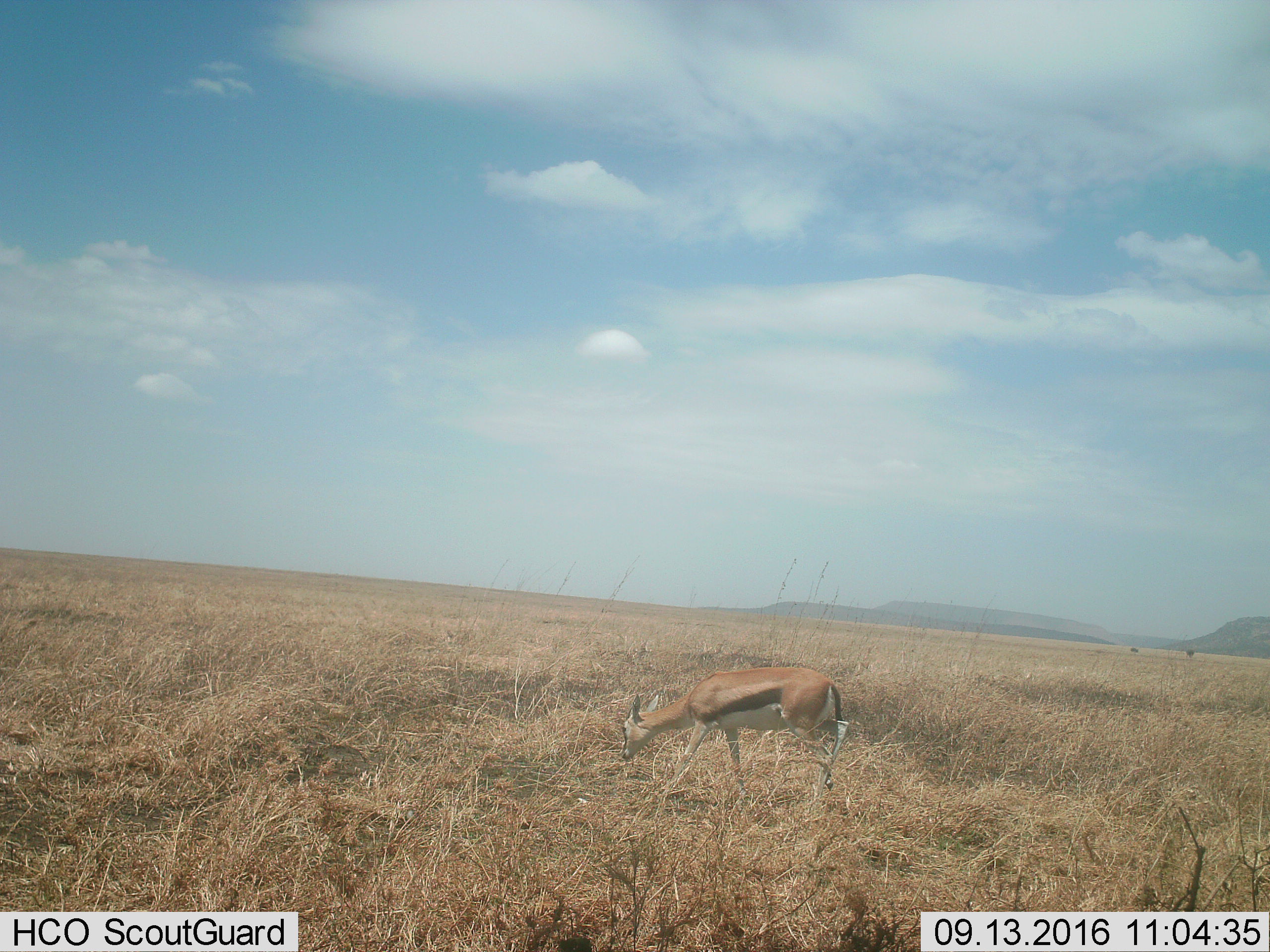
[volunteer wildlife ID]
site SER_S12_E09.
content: unidentified animal